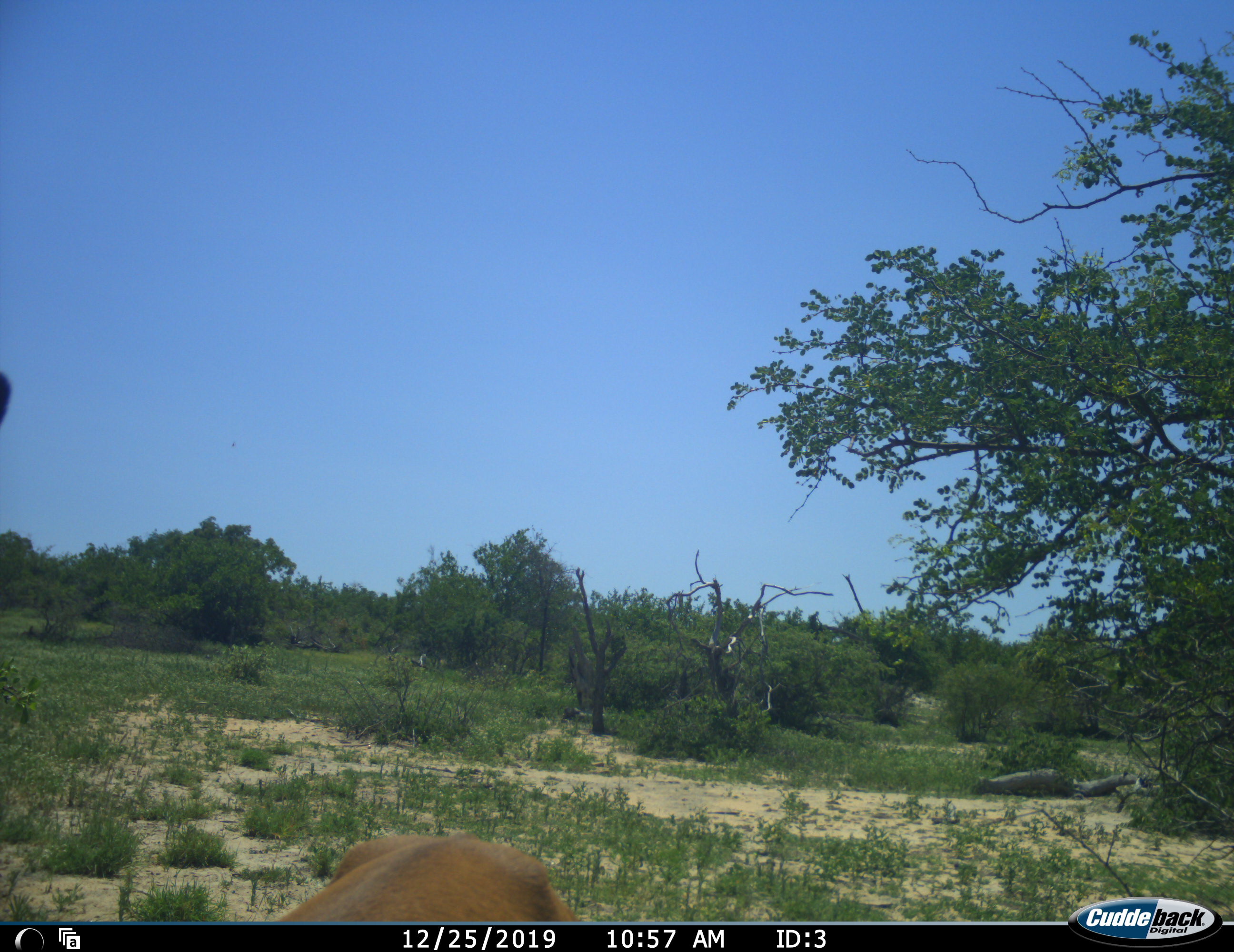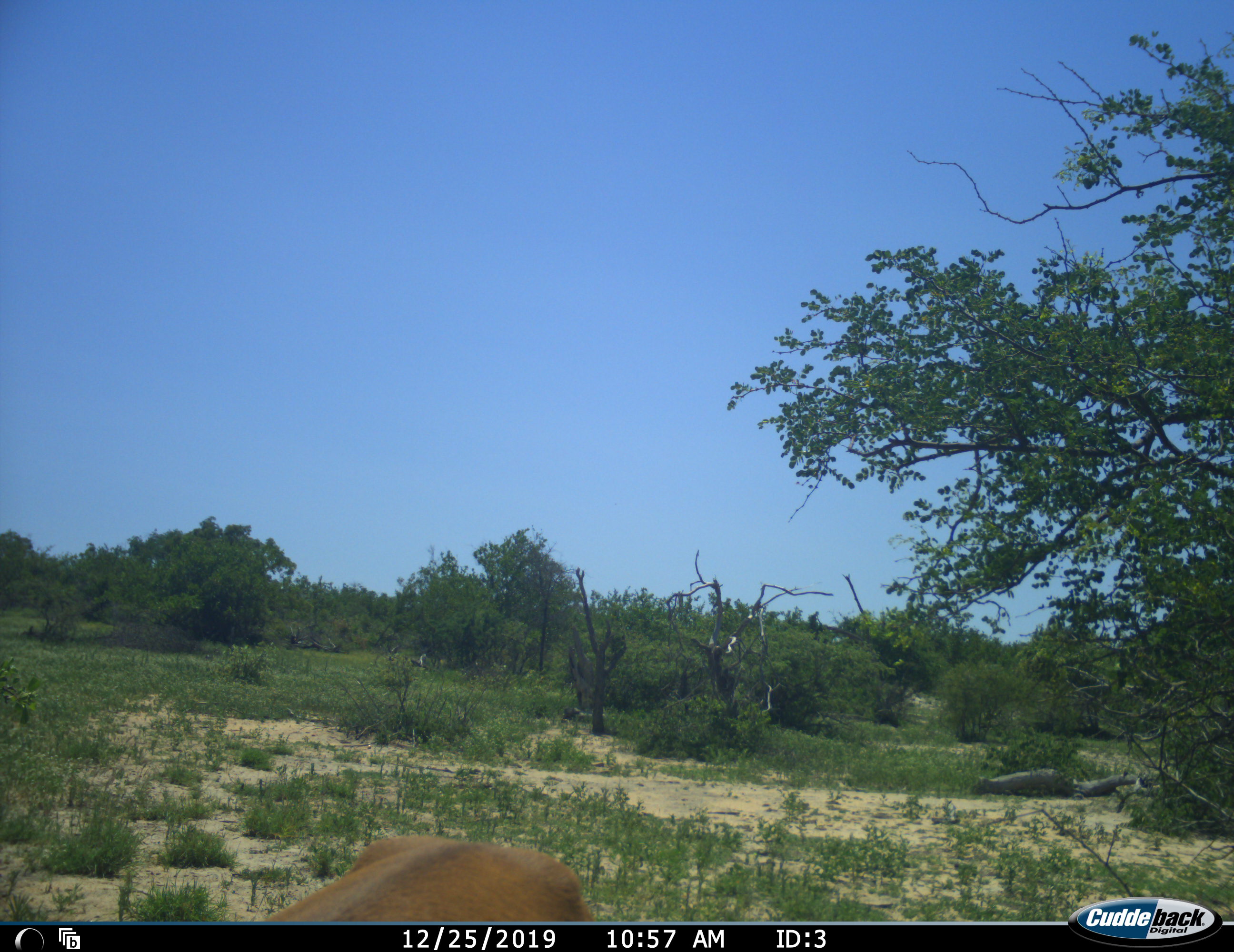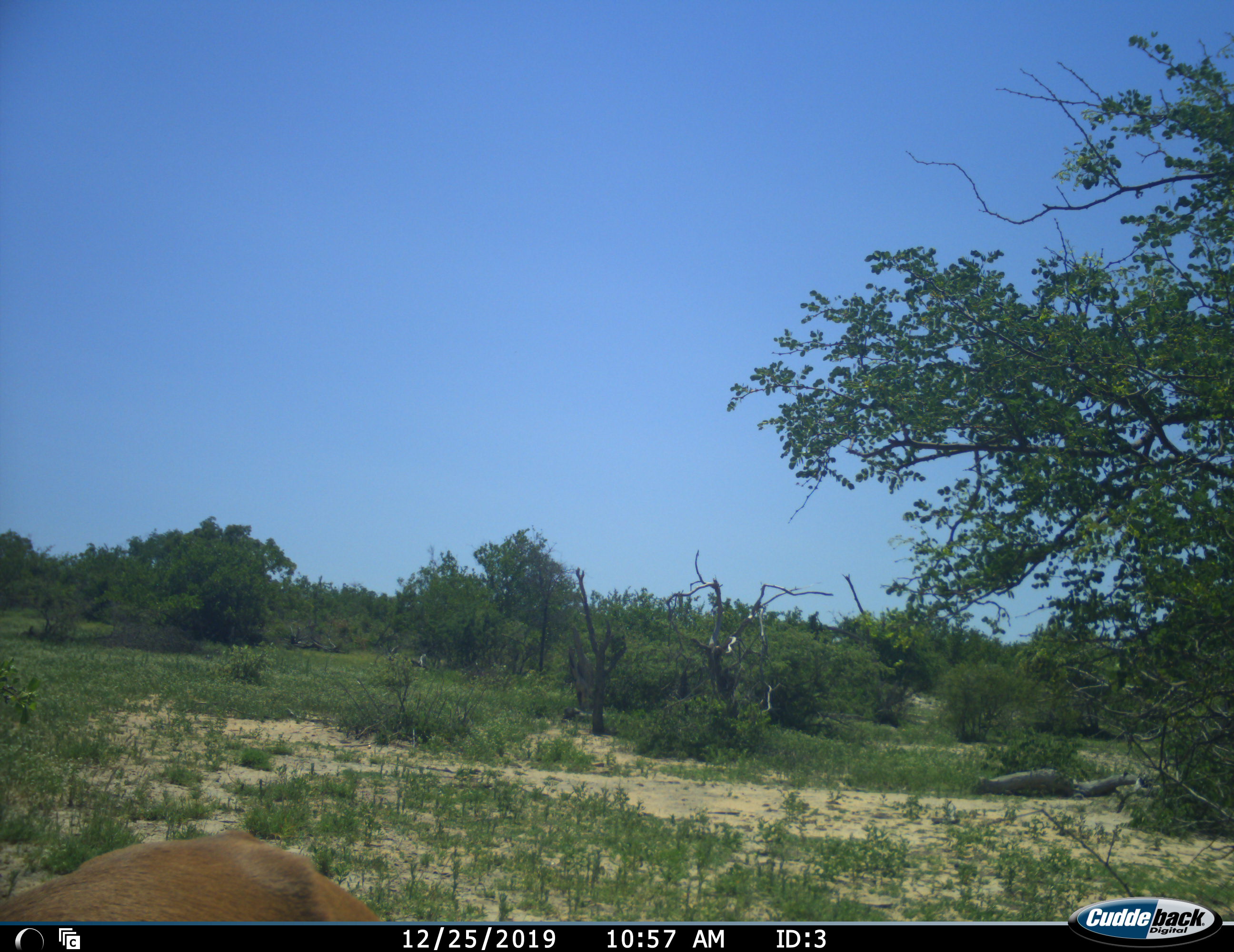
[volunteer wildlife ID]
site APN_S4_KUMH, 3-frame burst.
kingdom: Animalia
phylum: Chordata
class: Mammalia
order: Artiodactyla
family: Bovidae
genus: Aepyceros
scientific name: Aepyceros melampus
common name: impala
Impala (Aepyceros melampus), count 1. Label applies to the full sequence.